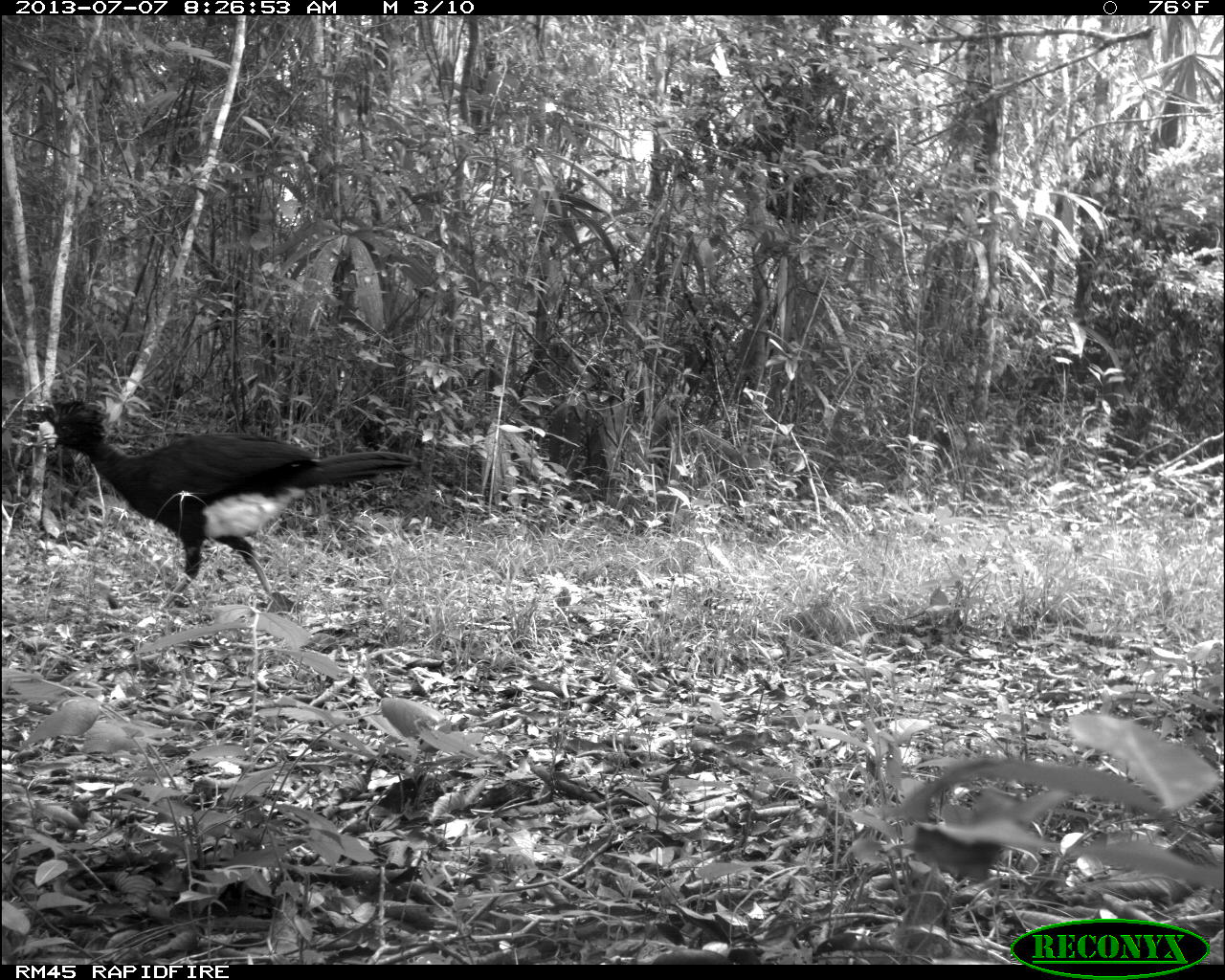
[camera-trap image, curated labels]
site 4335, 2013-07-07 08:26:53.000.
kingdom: Animalia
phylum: Chordata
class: Aves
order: Galliformes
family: Cracidae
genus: Crax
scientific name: Crax rubra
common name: great curassow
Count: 1.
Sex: male.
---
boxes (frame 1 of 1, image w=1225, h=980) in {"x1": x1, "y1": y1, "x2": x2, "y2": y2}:
crax rubra: {"x1": 30, "y1": 394, "x2": 420, "y2": 608}